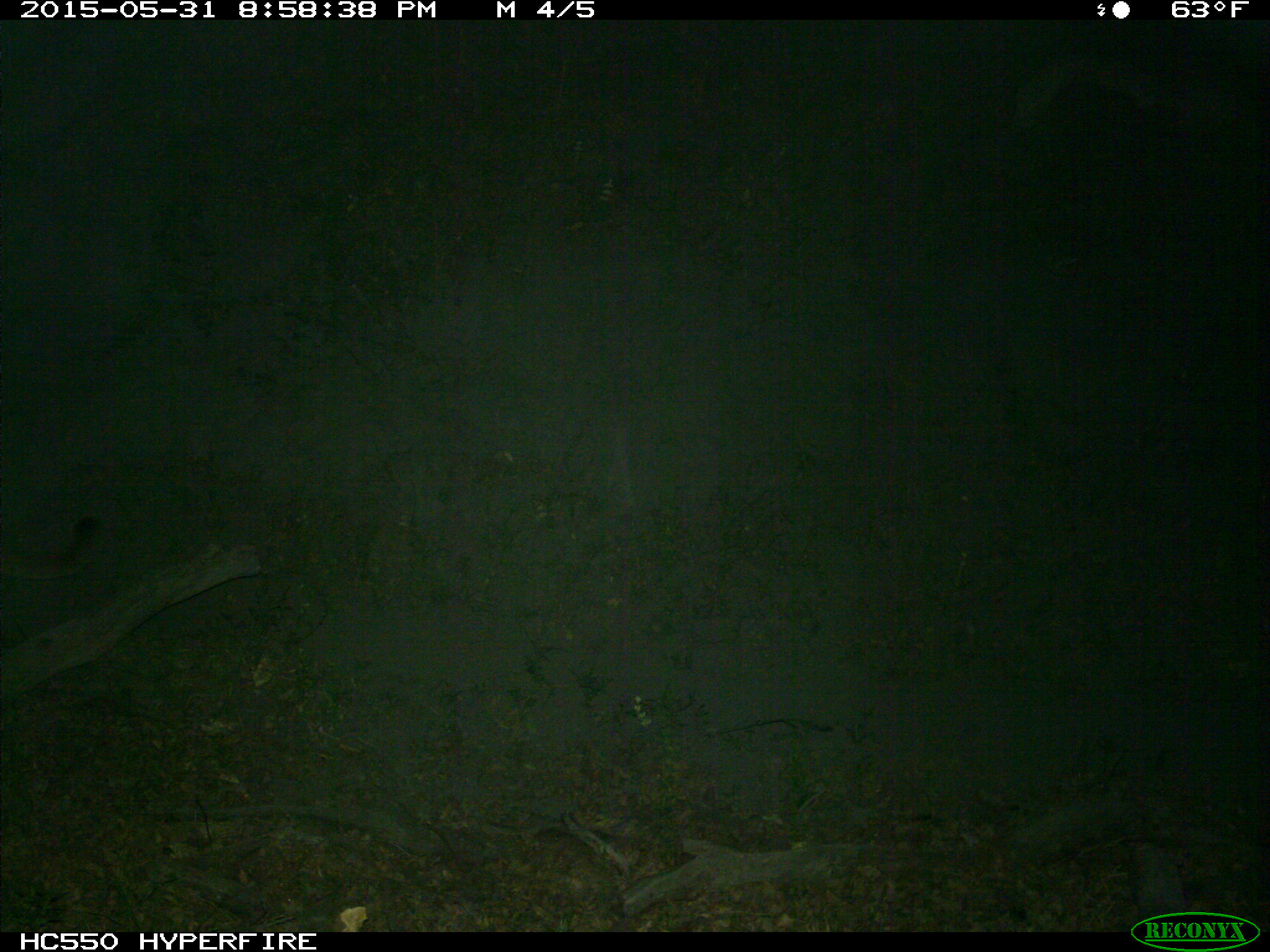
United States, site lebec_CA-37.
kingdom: Animalia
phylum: Chordata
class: Mammalia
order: Carnivora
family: Felidae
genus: Puma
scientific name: Puma concolor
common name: mountain lion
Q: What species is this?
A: Puma concolor (mountain lion).